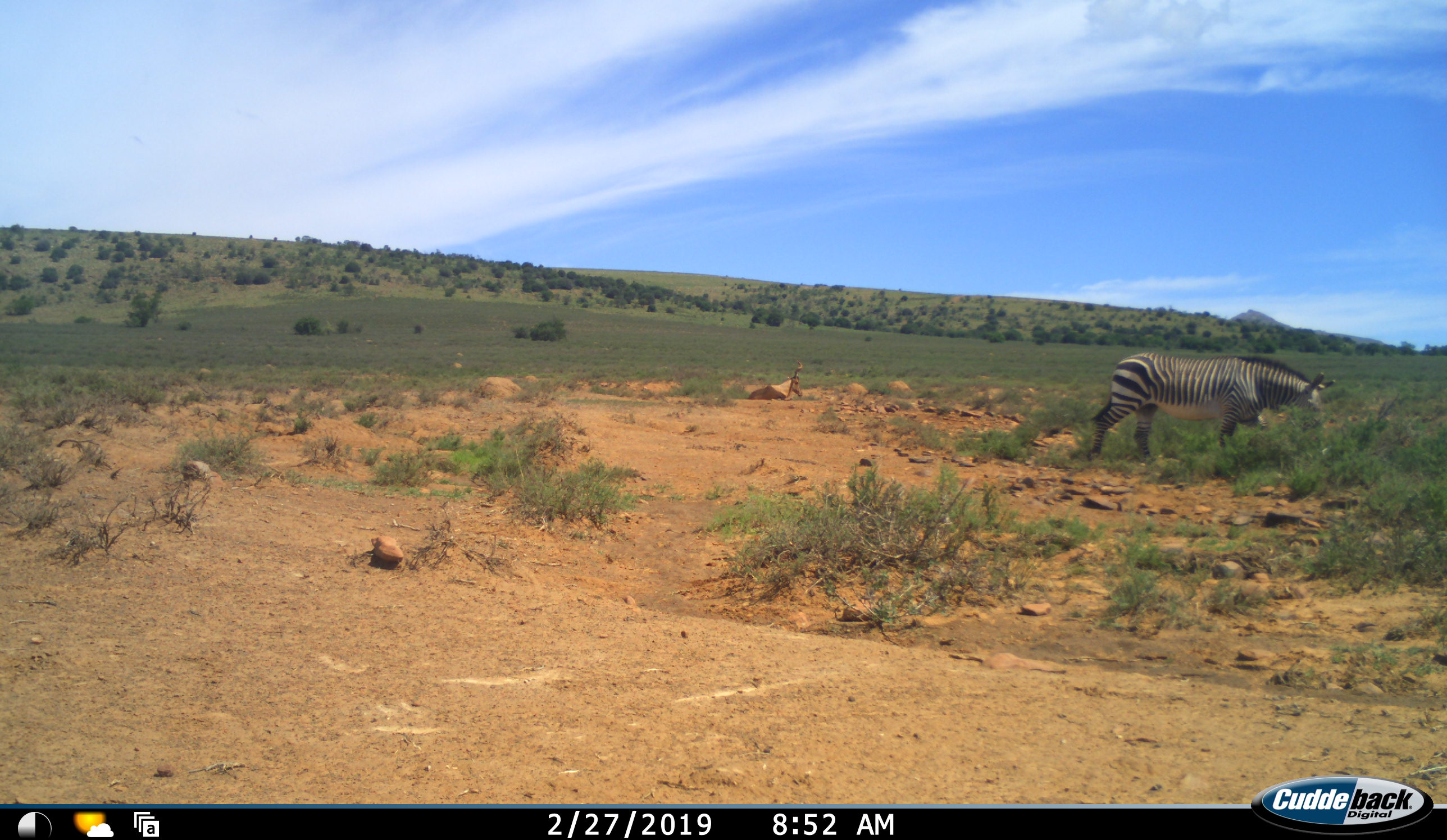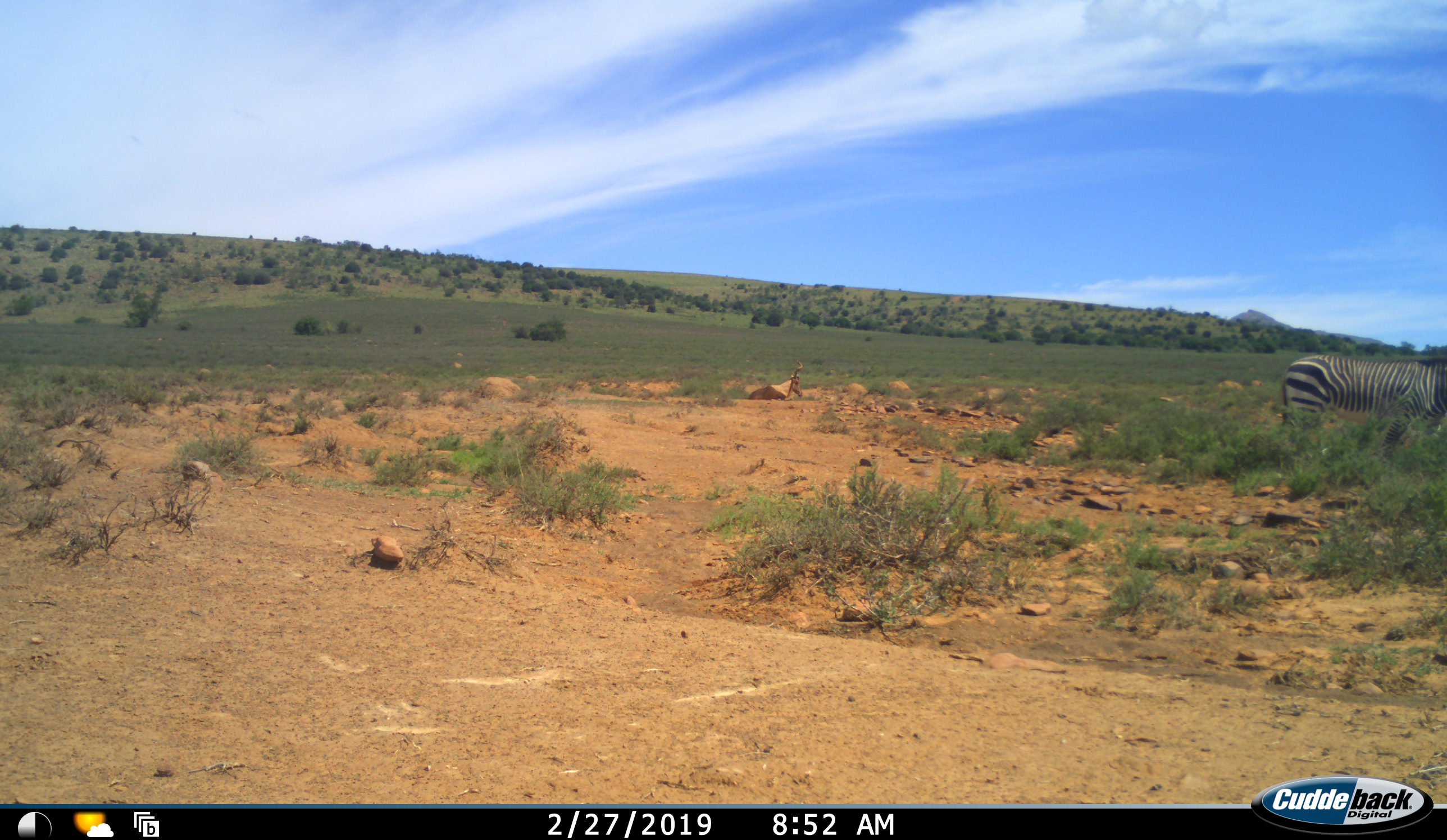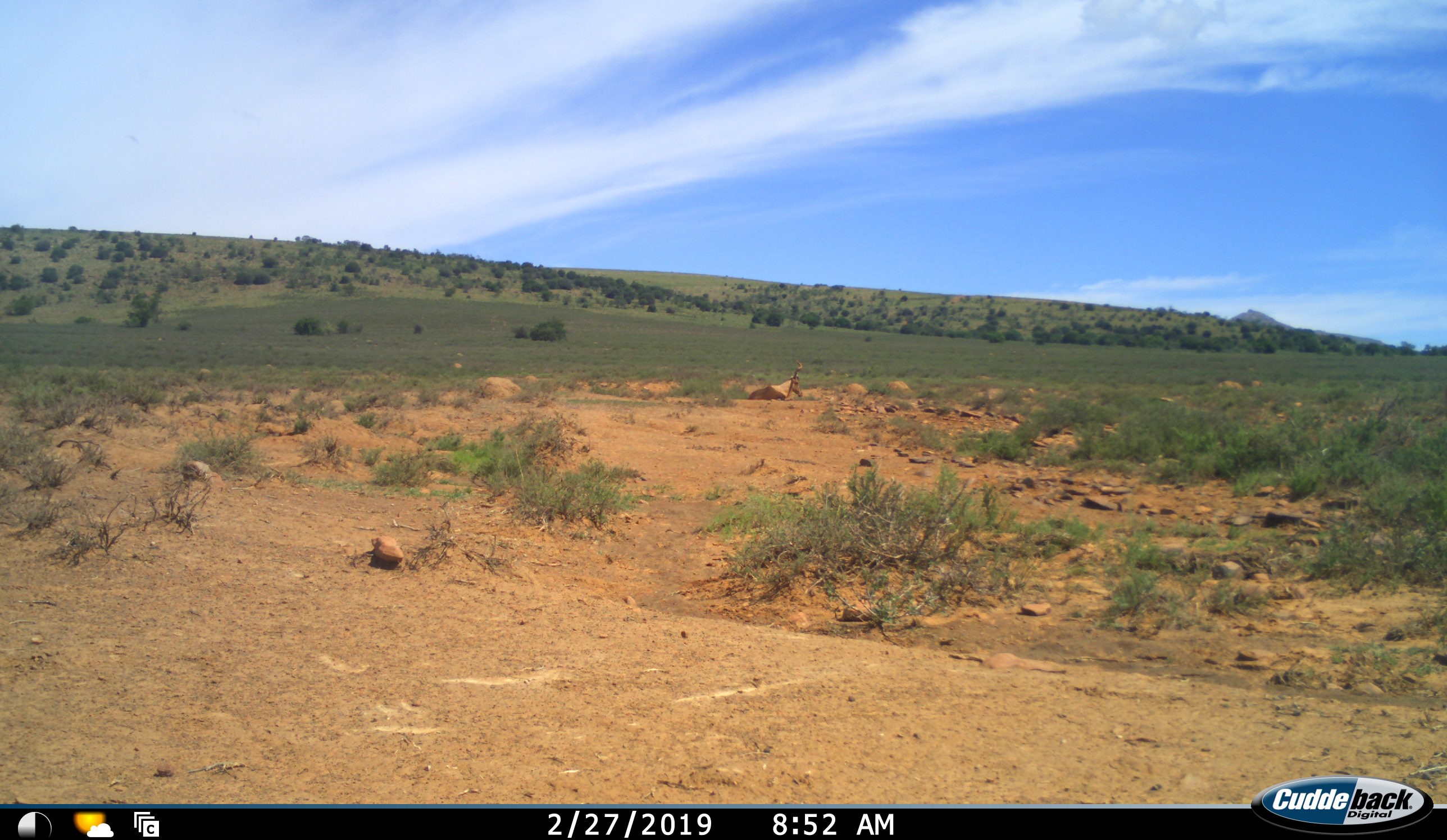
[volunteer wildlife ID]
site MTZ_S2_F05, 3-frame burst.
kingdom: Animalia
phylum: Chordata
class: Mammalia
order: Perissodactyla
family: Equidae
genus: Equus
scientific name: Equus zebra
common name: mountain zebra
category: zebramountain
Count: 1.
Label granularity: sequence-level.